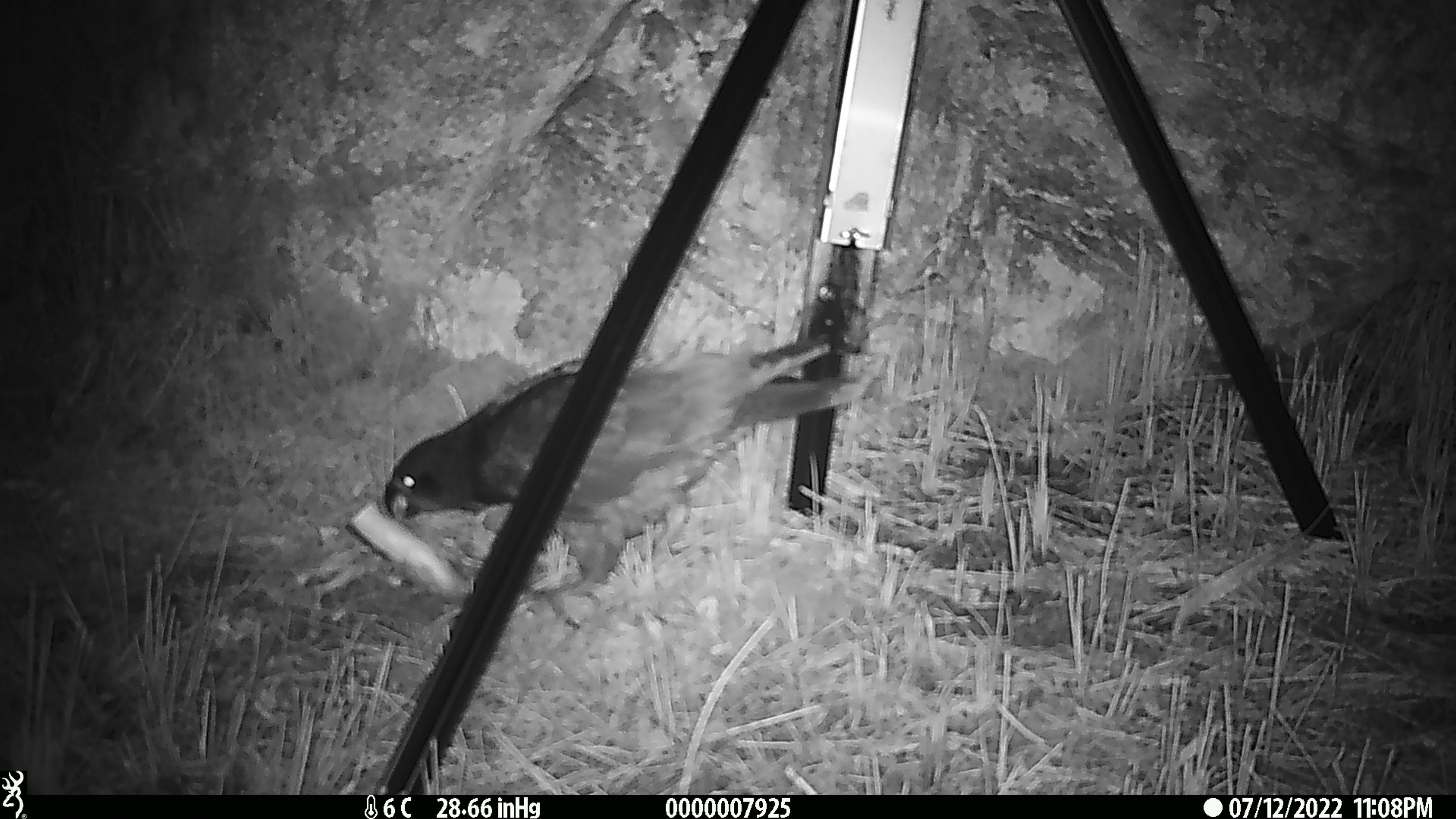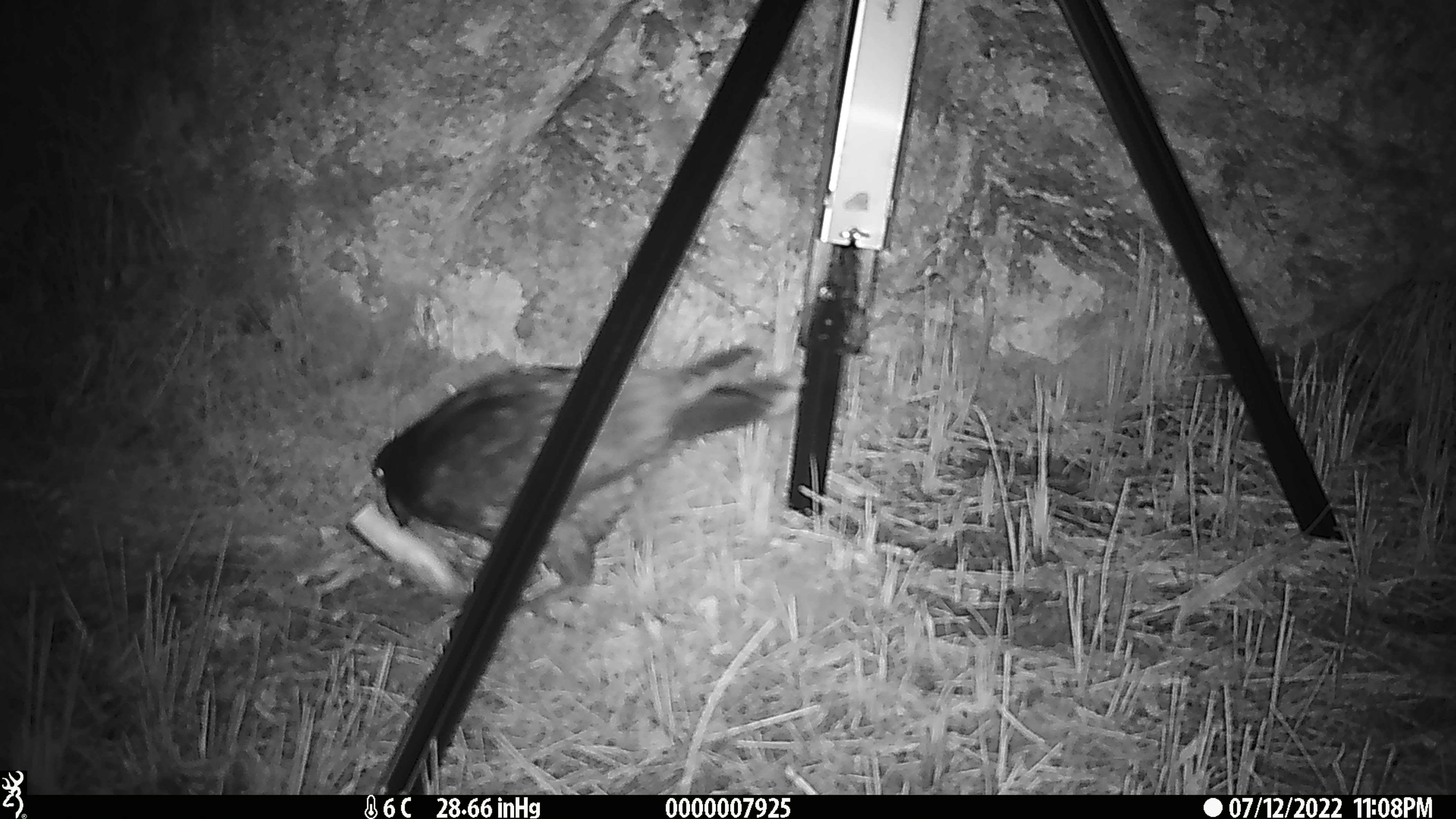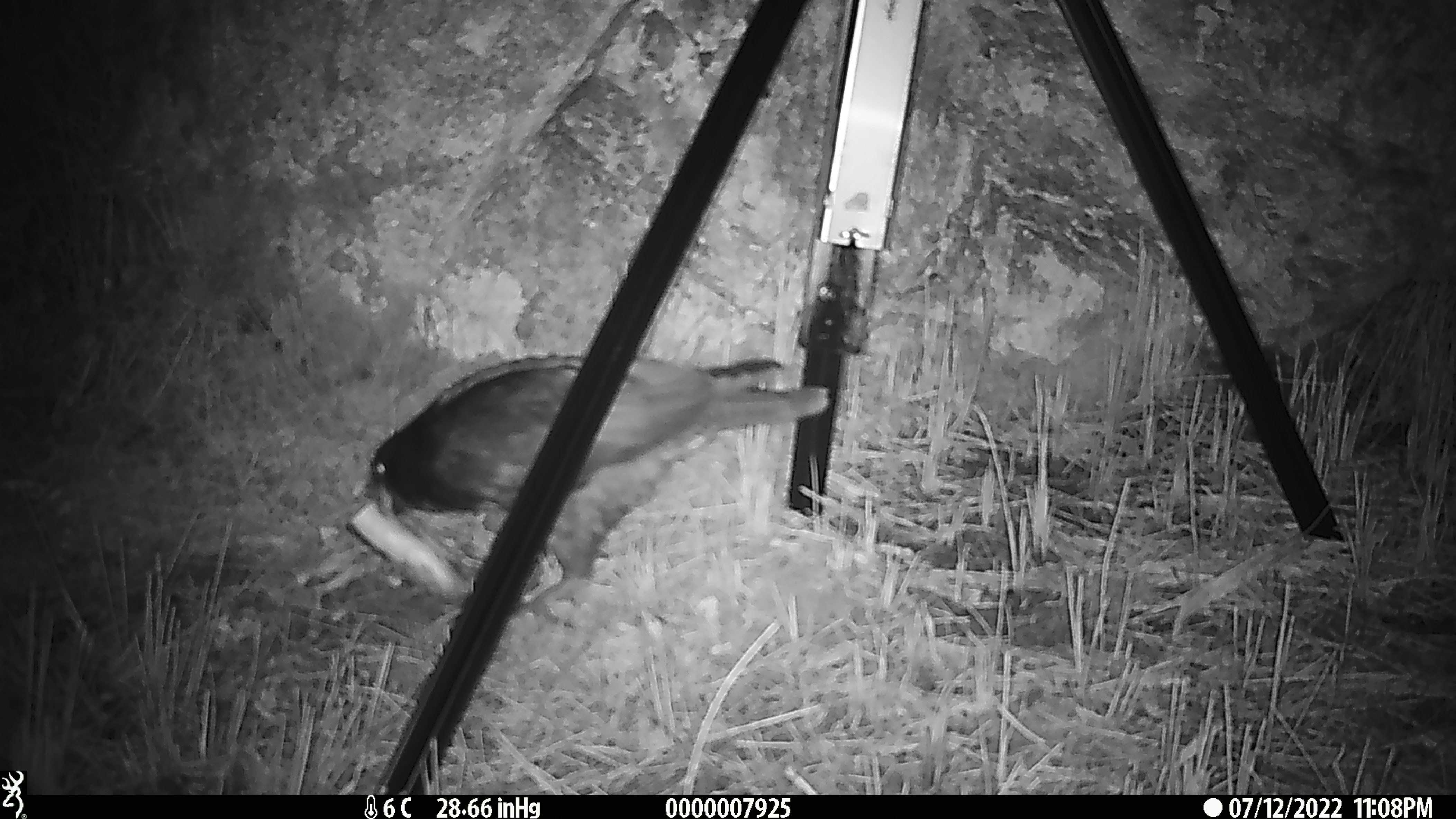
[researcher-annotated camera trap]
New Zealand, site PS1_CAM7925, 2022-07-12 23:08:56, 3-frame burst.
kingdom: Animalia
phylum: Chordata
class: Aves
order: Psittaciformes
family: Strigopidae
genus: Nestor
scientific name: Nestor notabilis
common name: kea